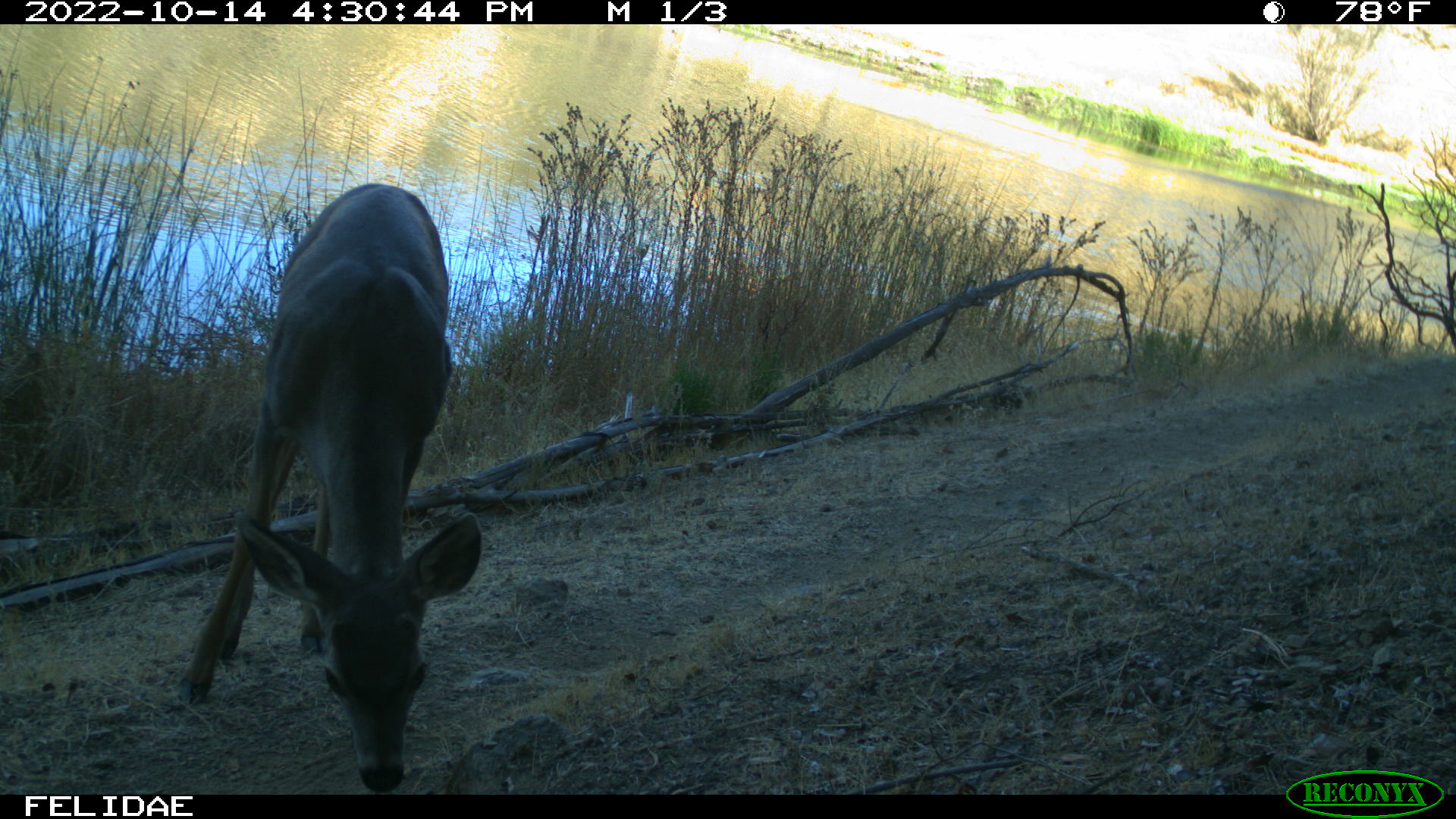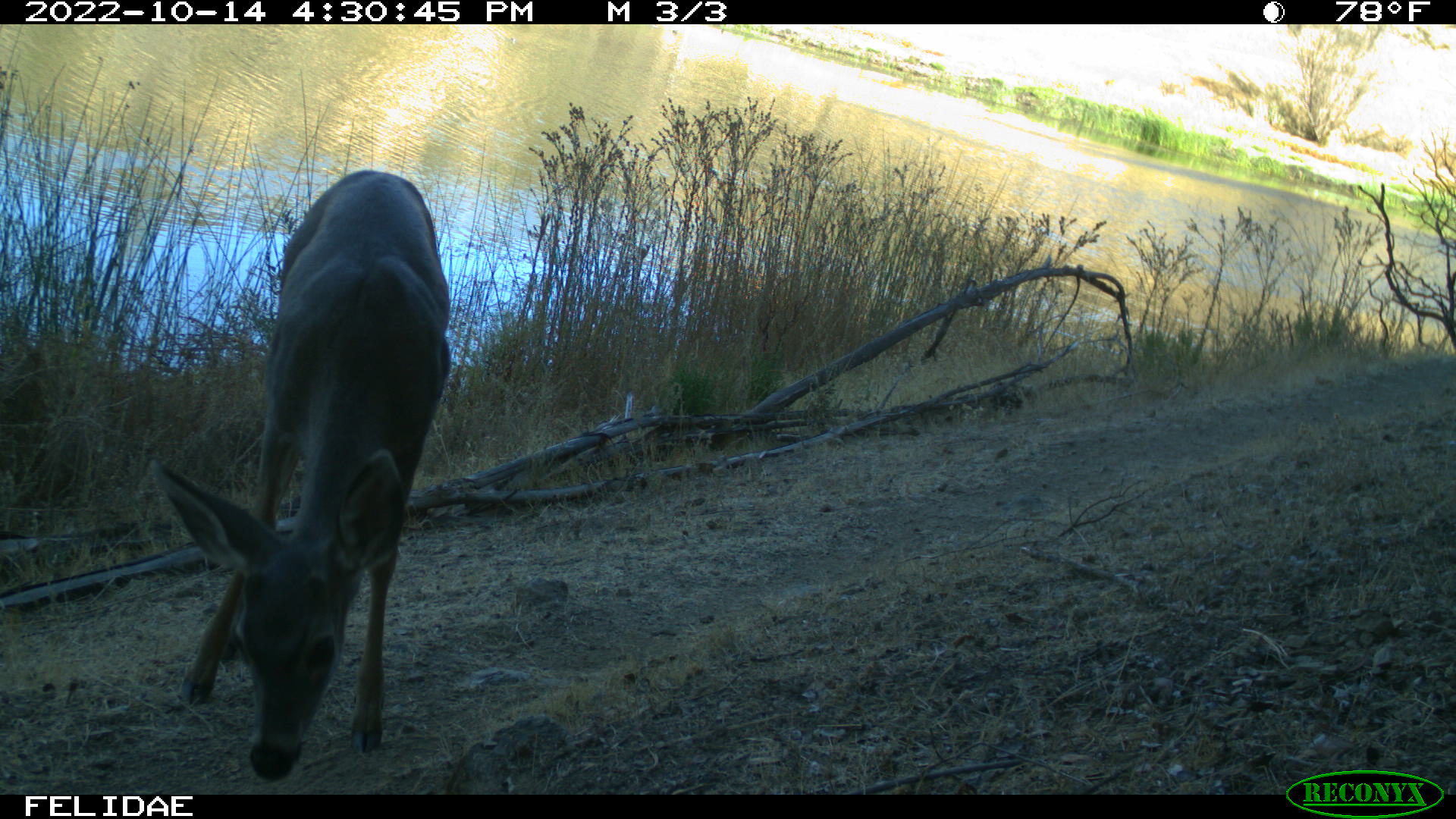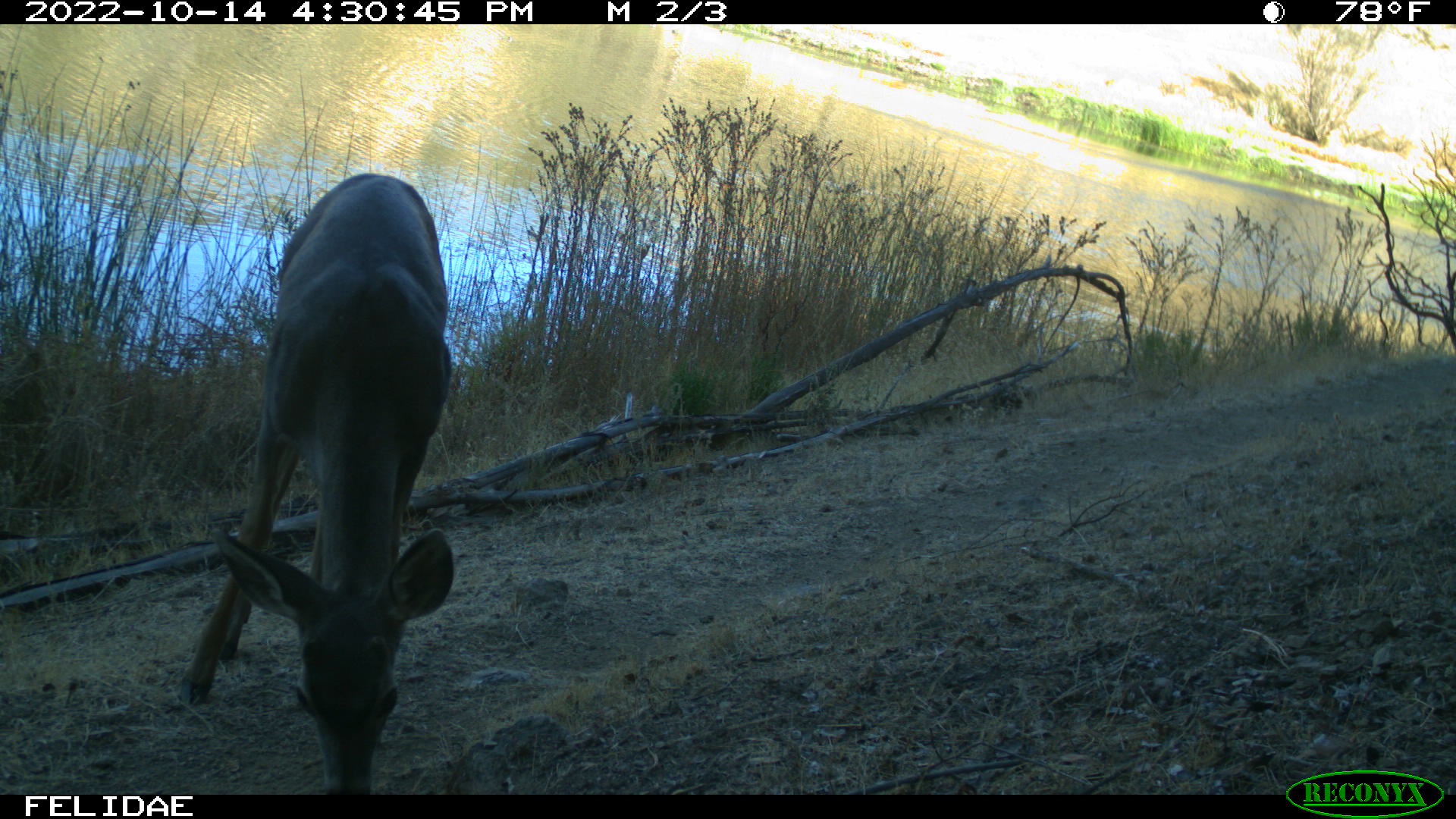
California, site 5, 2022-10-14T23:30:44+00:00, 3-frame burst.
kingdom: Animalia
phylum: Chordata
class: Mammalia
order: Artiodactyla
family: Cervidae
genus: Odocoileus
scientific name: Odocoileus hemionus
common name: mule deer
Mule deer (Odocoileus hemionus).